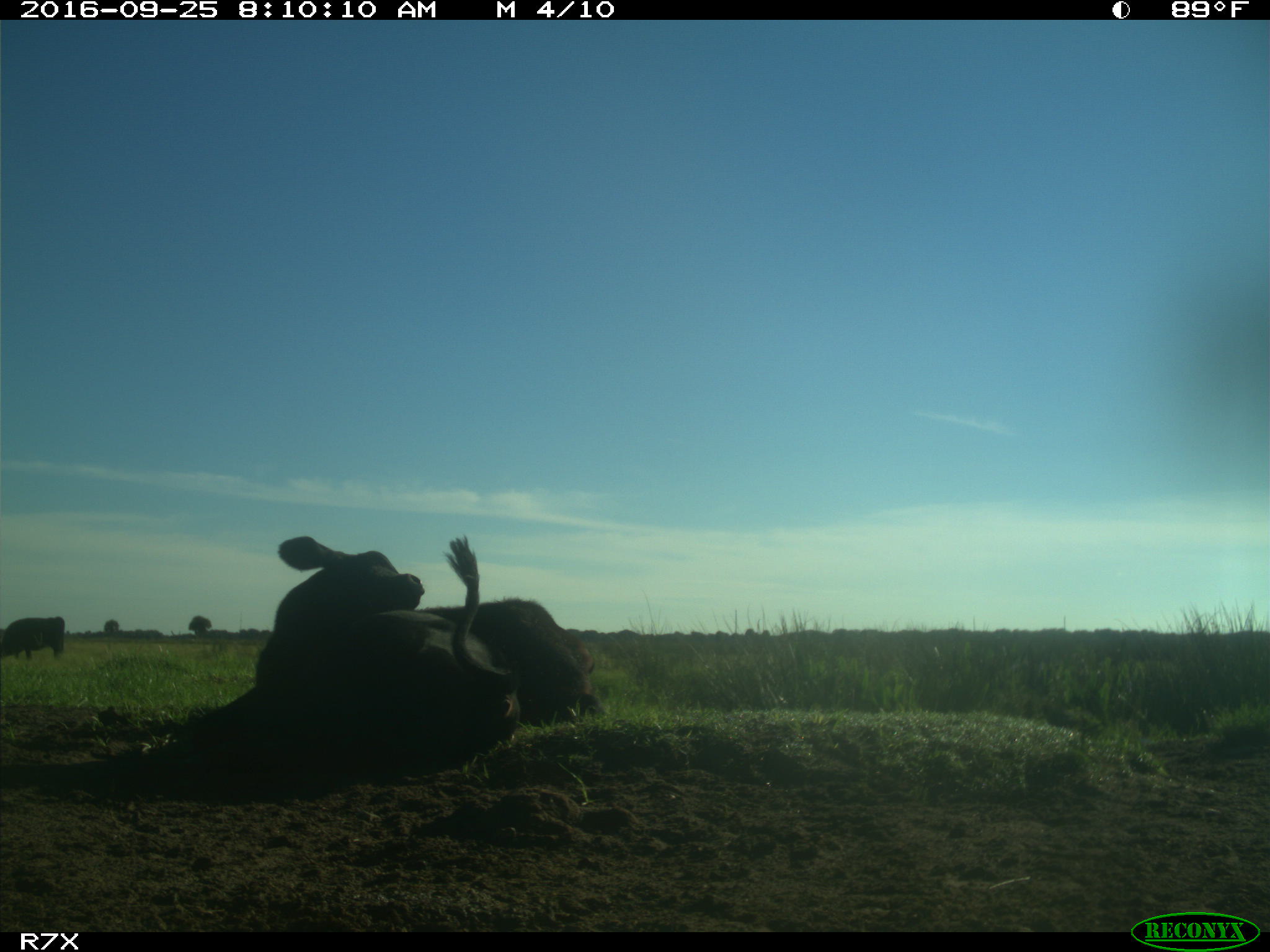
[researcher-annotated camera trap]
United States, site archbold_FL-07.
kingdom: Animalia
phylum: Chordata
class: Mammalia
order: Artiodactyla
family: Bovidae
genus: Bos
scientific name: Bos taurus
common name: domestic cow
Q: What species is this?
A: Bos taurus (domestic cow).